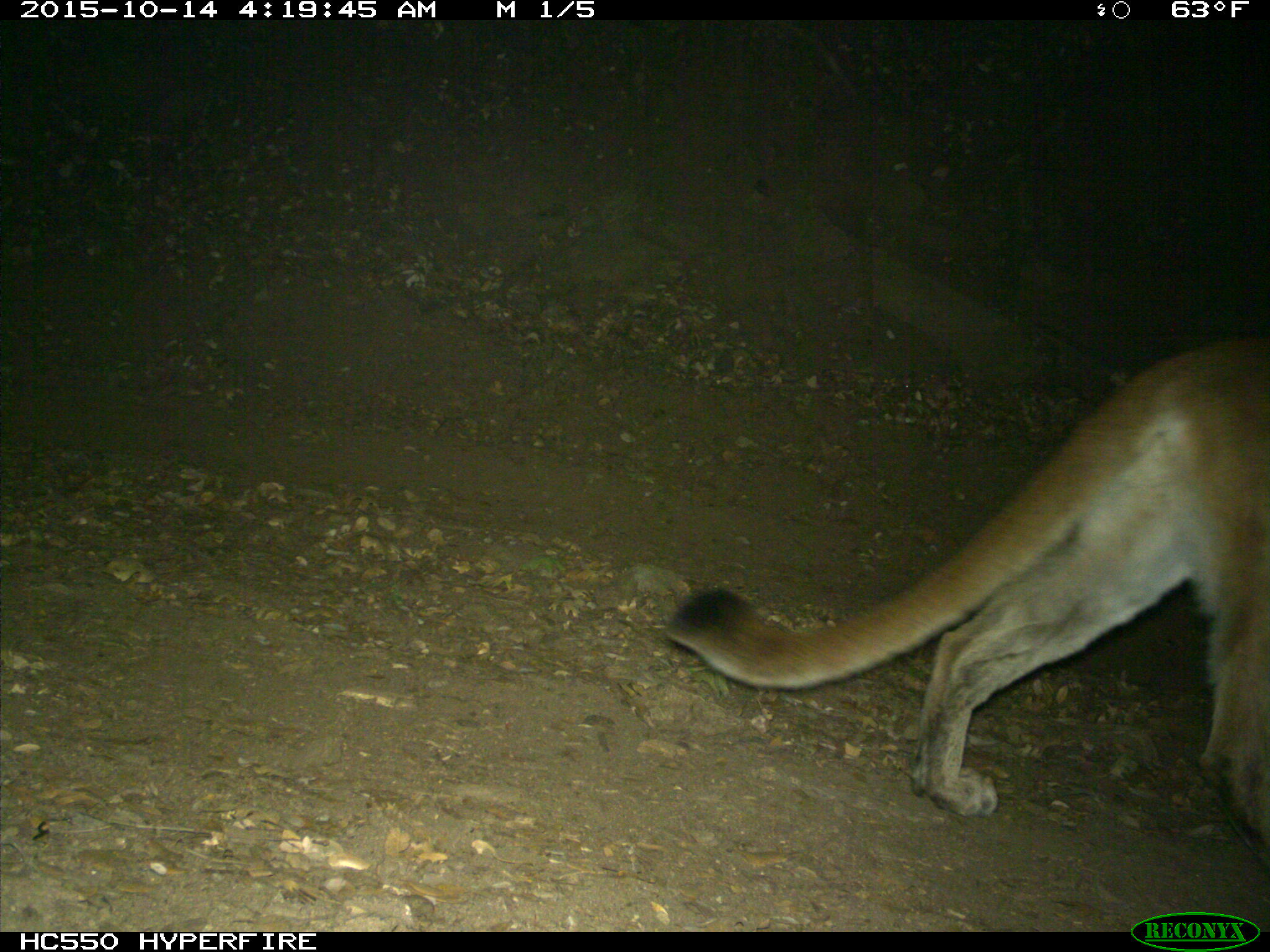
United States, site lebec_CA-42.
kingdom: Animalia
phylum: Chordata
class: Mammalia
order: Carnivora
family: Felidae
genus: Puma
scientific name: Puma concolor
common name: mountain lion